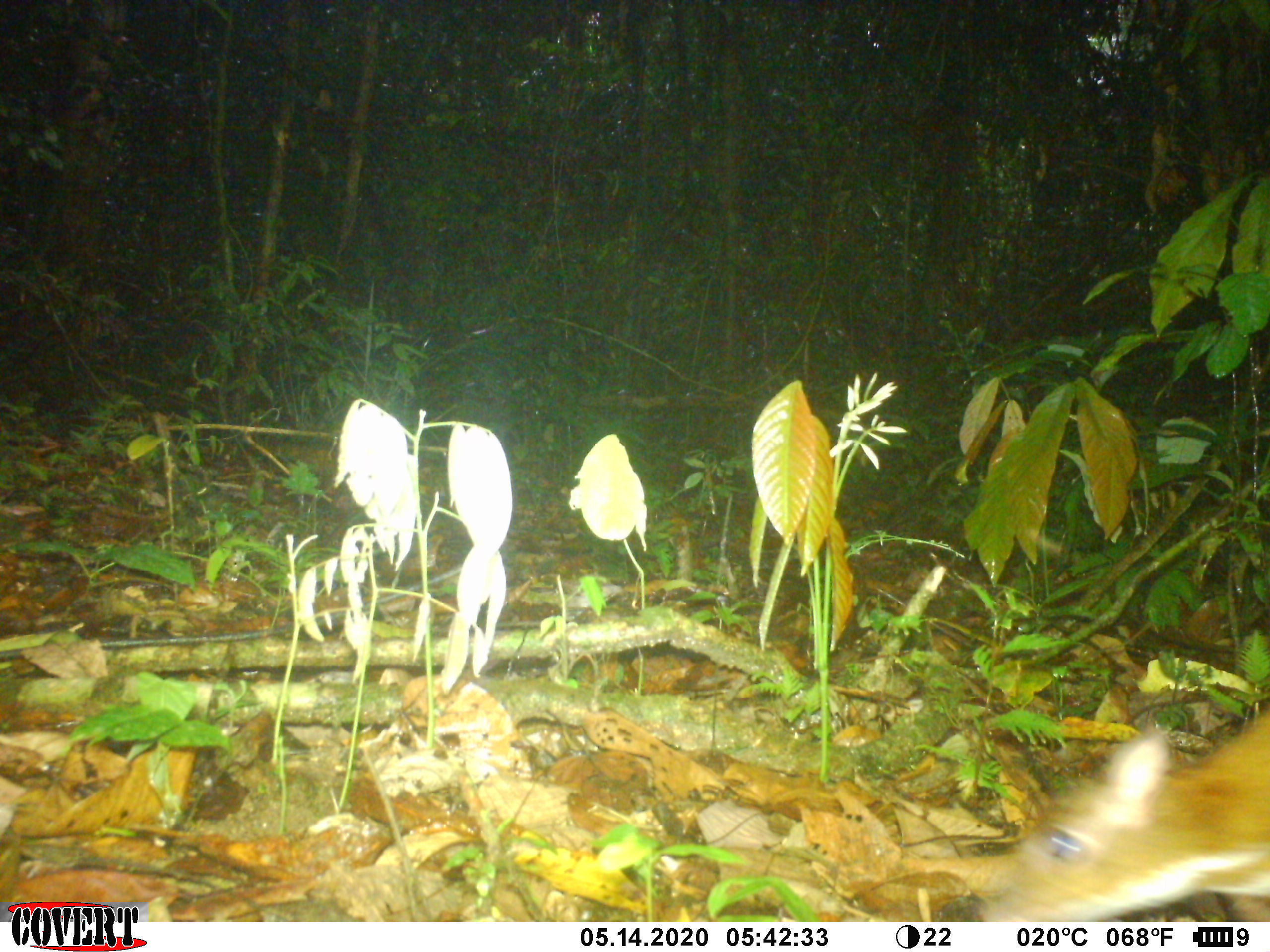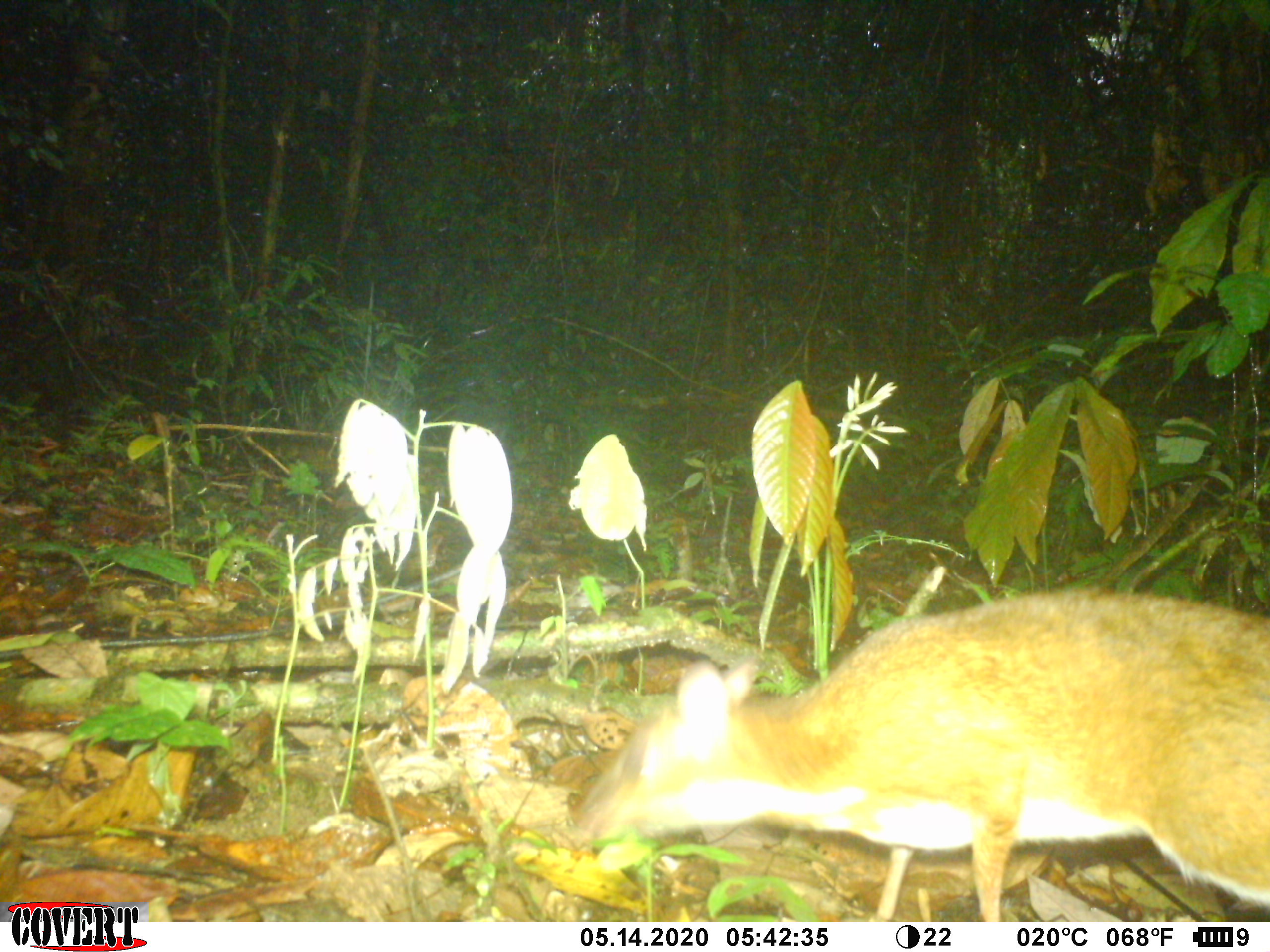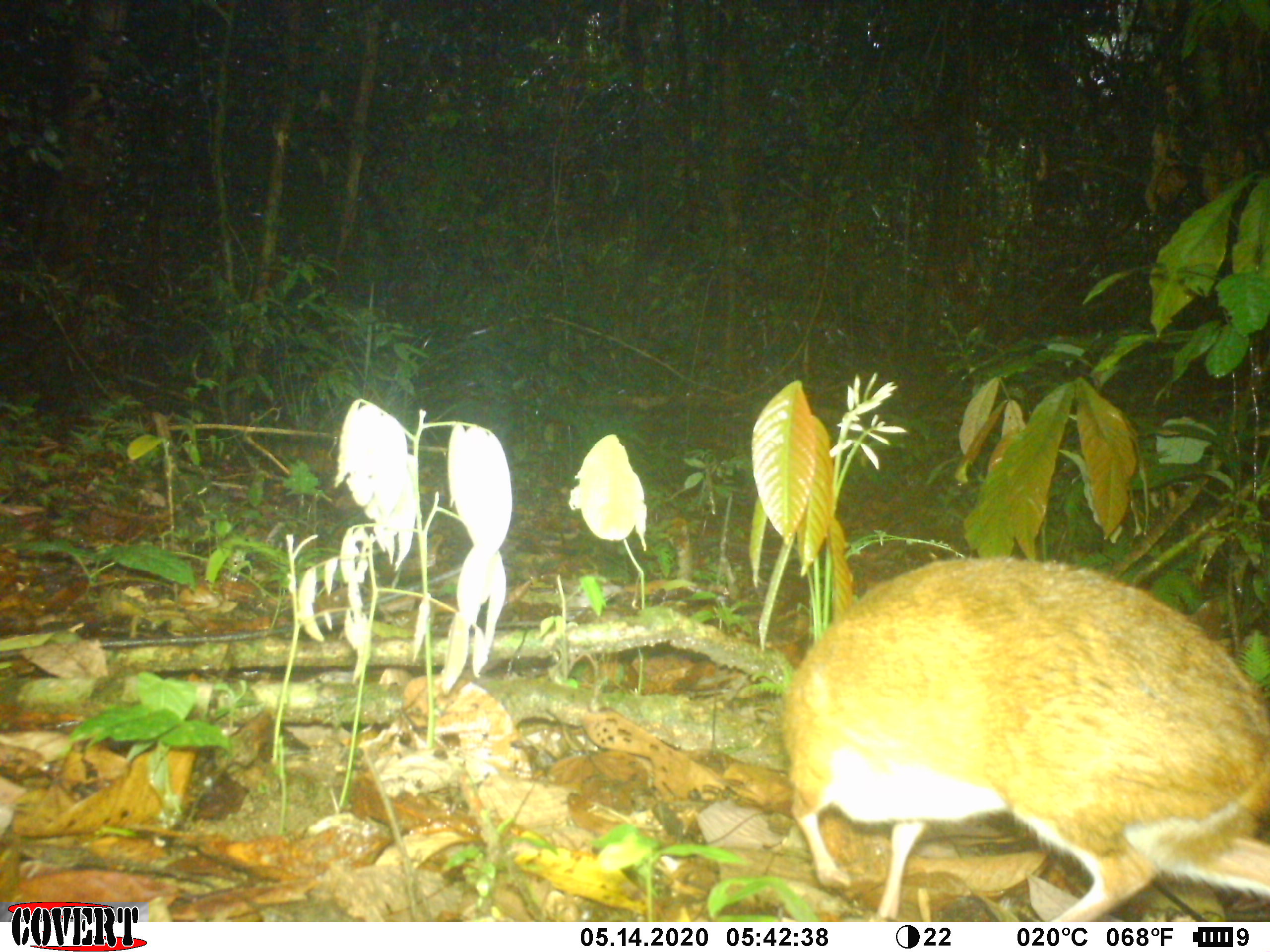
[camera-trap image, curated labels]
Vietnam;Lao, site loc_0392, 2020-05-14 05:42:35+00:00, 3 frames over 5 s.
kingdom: Animalia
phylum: Chordata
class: Mammalia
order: Artiodactyla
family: Tragulidae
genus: Moschiola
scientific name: Moschiola meminna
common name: chevrotain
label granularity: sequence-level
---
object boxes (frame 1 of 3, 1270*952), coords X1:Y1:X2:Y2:
chevrotain: 974:704:1270:922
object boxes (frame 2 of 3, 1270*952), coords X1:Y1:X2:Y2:
chevrotain: 567:589:1270:920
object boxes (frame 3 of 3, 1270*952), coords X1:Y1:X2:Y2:
chevrotain: 782:554:1270:922